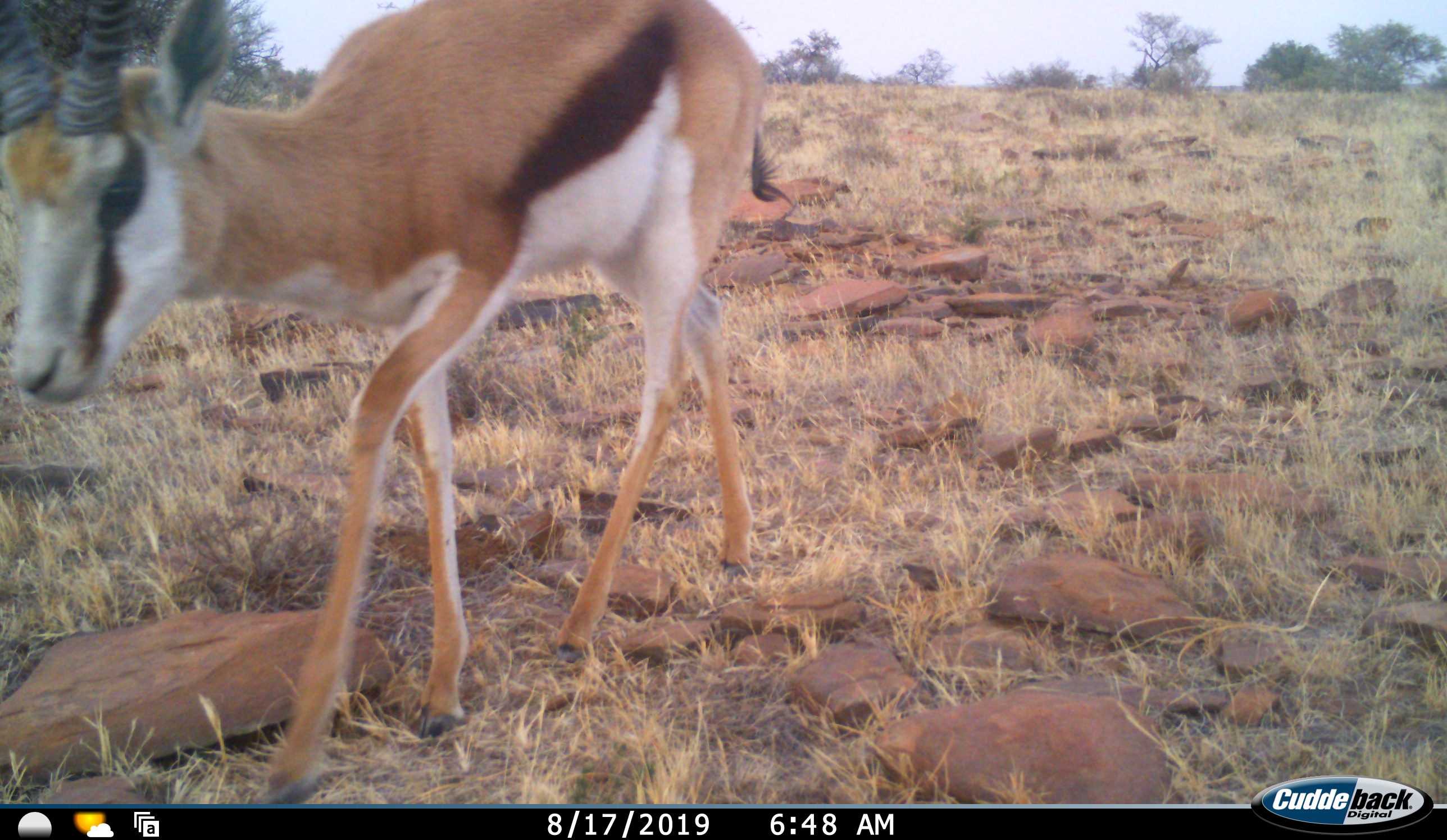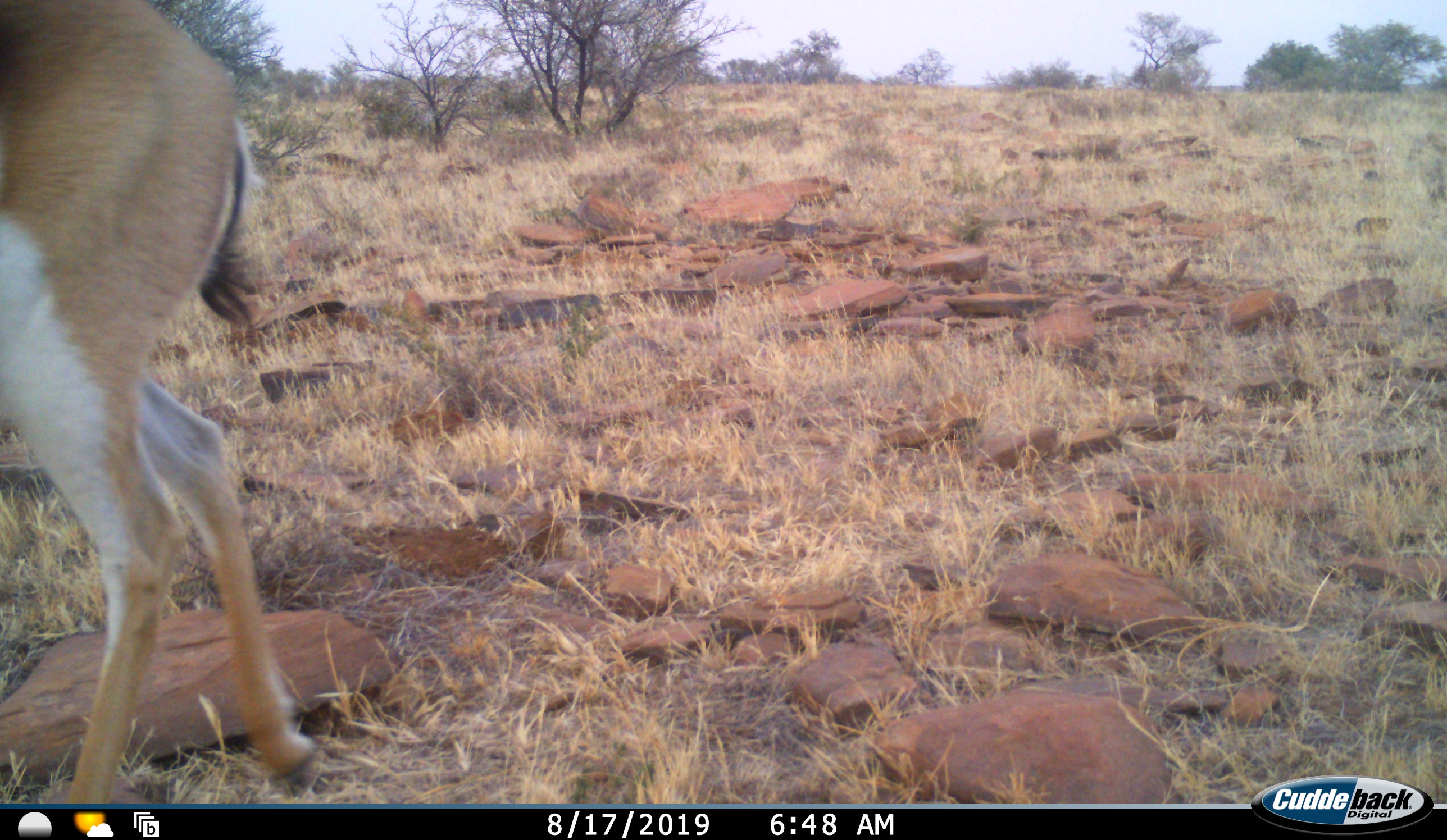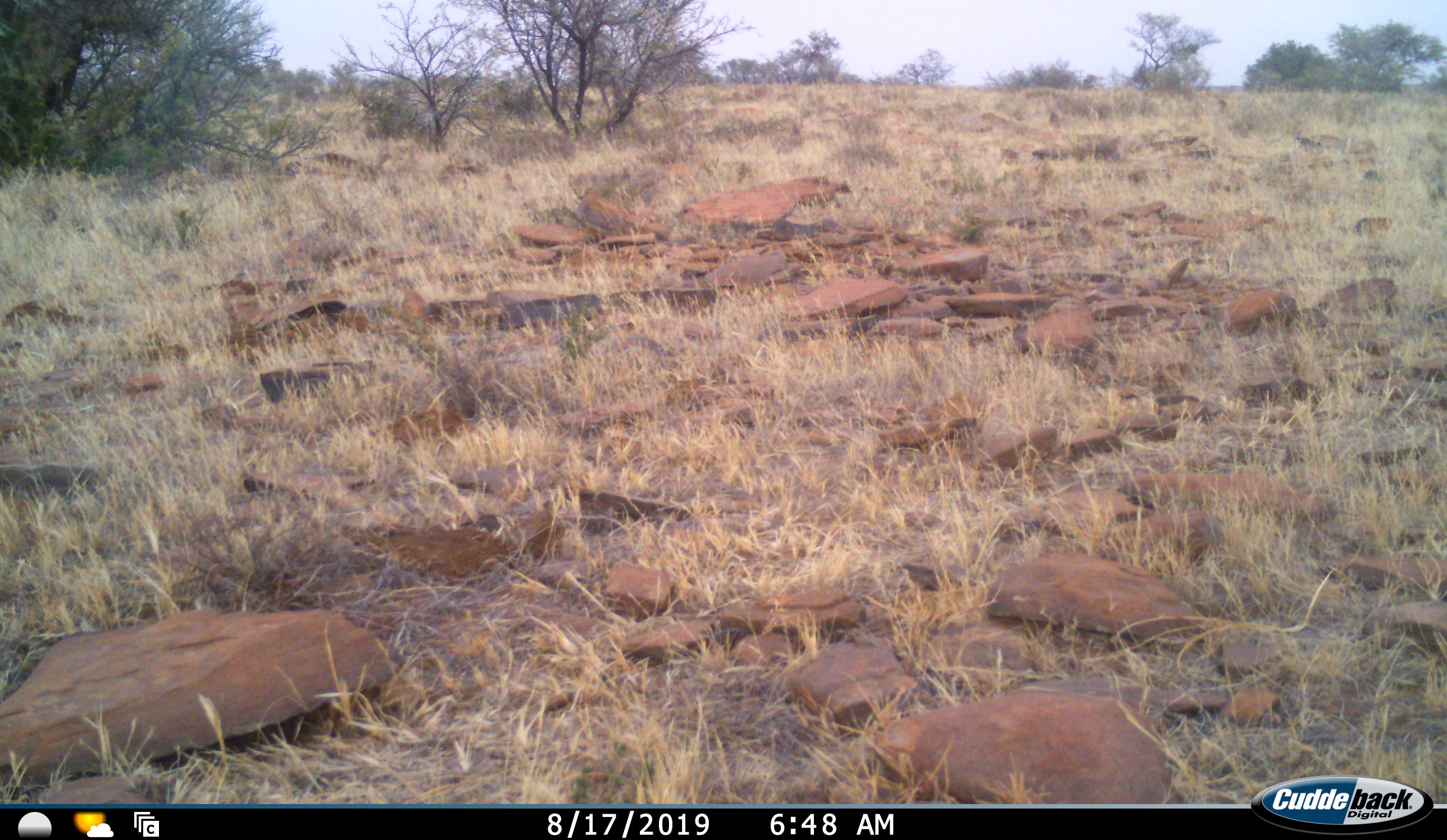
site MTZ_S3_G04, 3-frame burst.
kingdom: Animalia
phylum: Chordata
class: Mammalia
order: Artiodactyla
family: Bovidae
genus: Antidorcas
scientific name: Antidorcas marsupialis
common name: springbok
Springbok (Antidorcas marsupialis), count 1. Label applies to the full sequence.